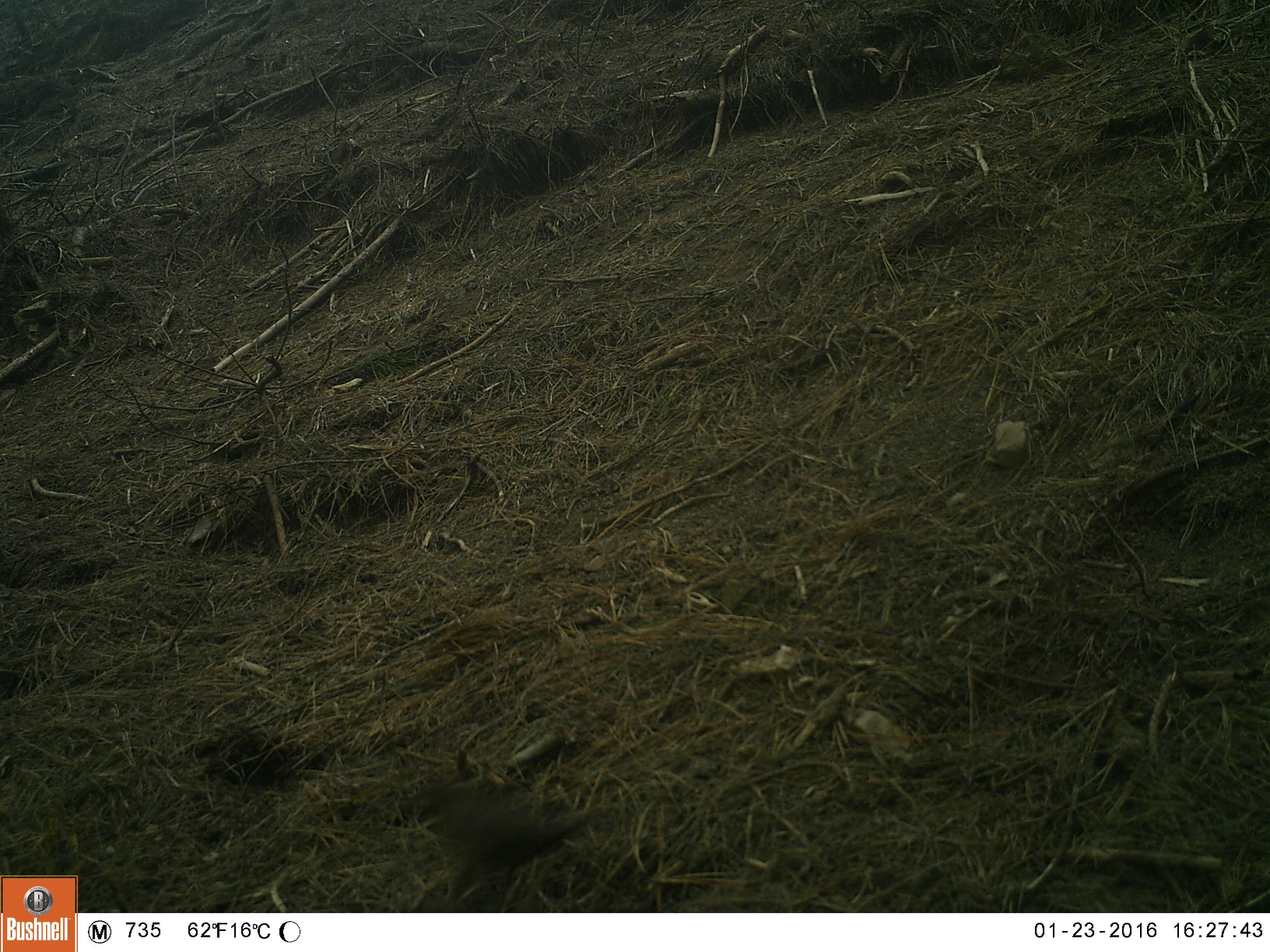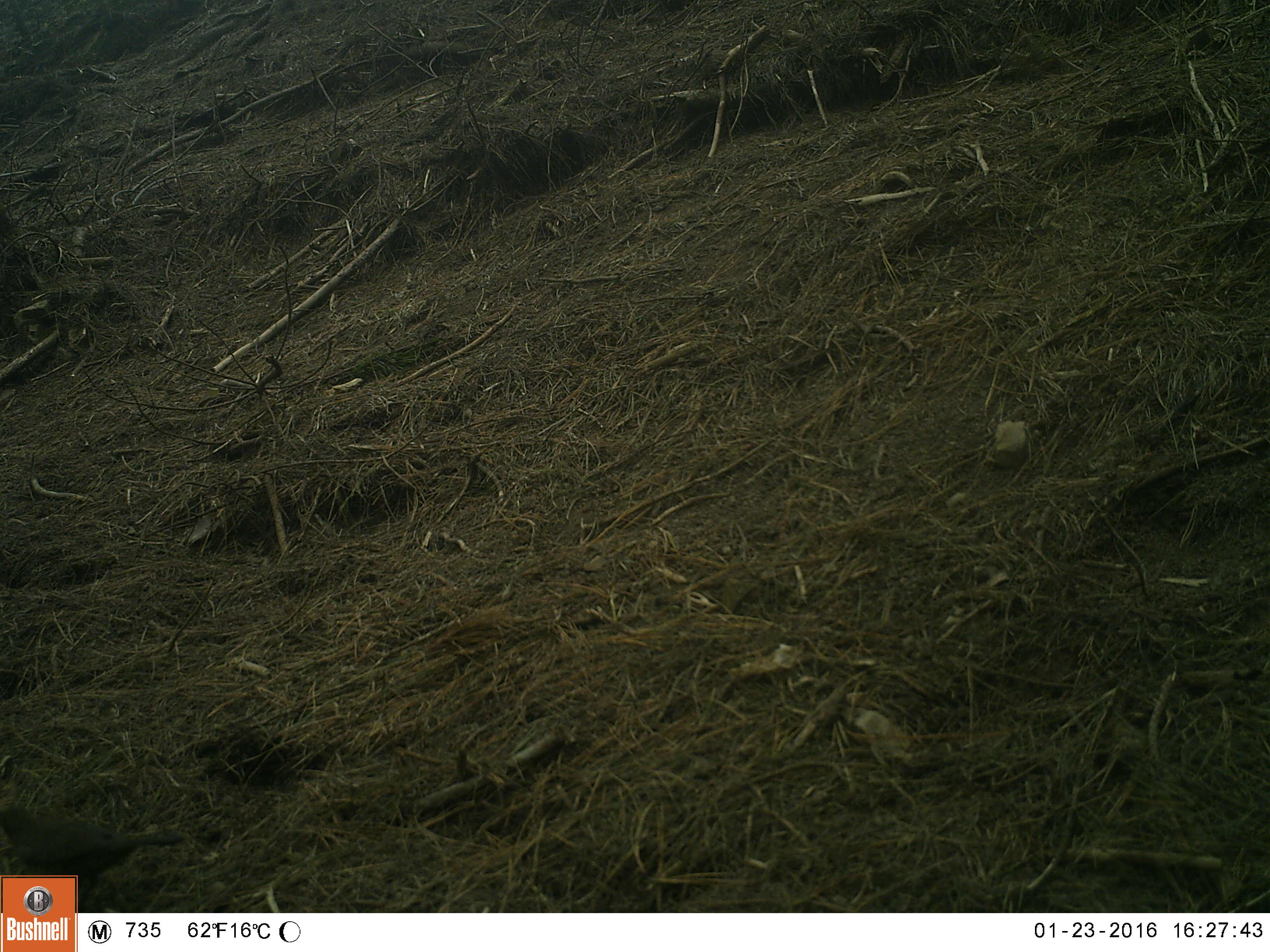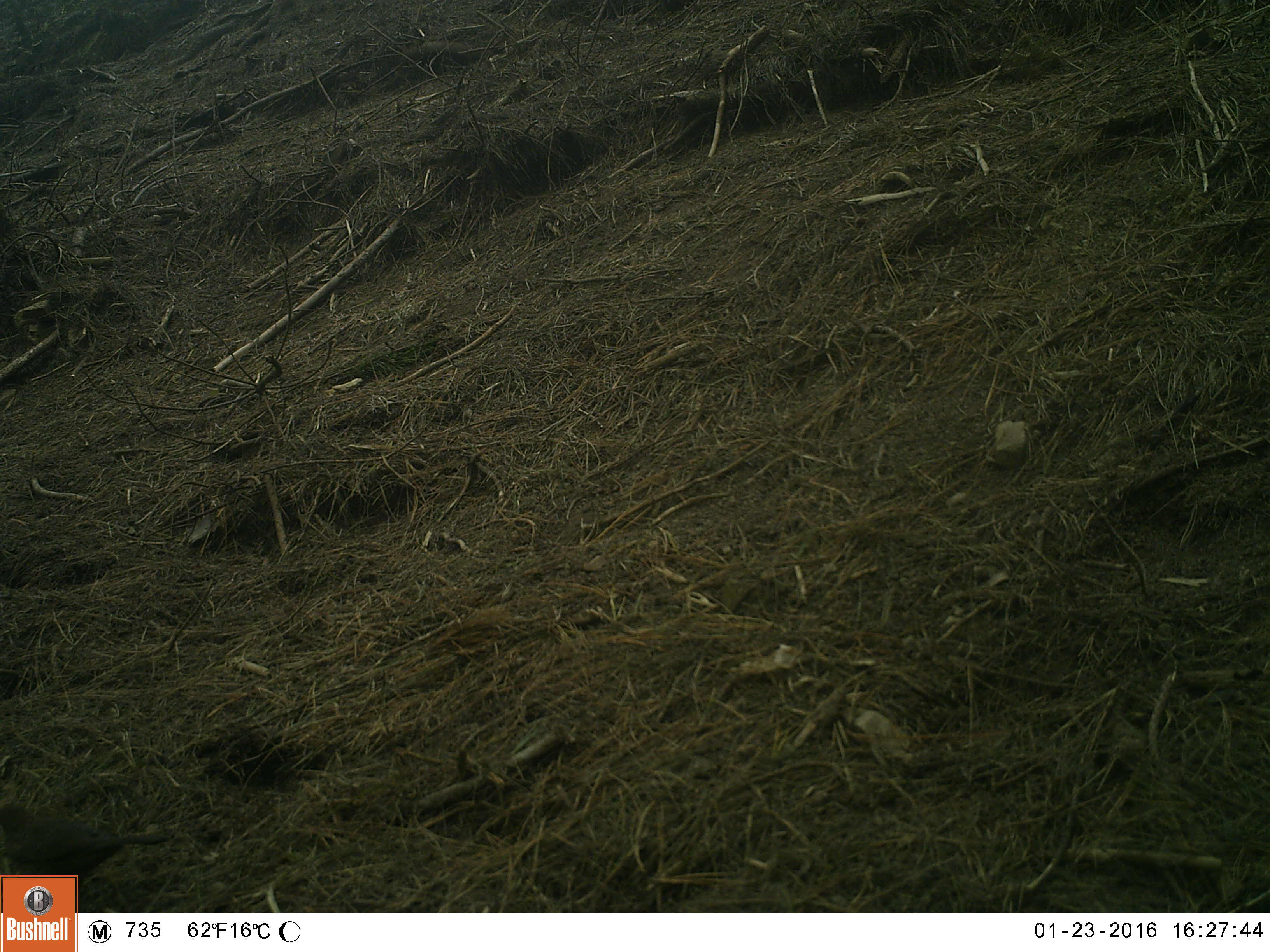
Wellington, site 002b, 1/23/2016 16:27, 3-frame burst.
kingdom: Animalia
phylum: Chordata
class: Aves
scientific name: Aves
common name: bird